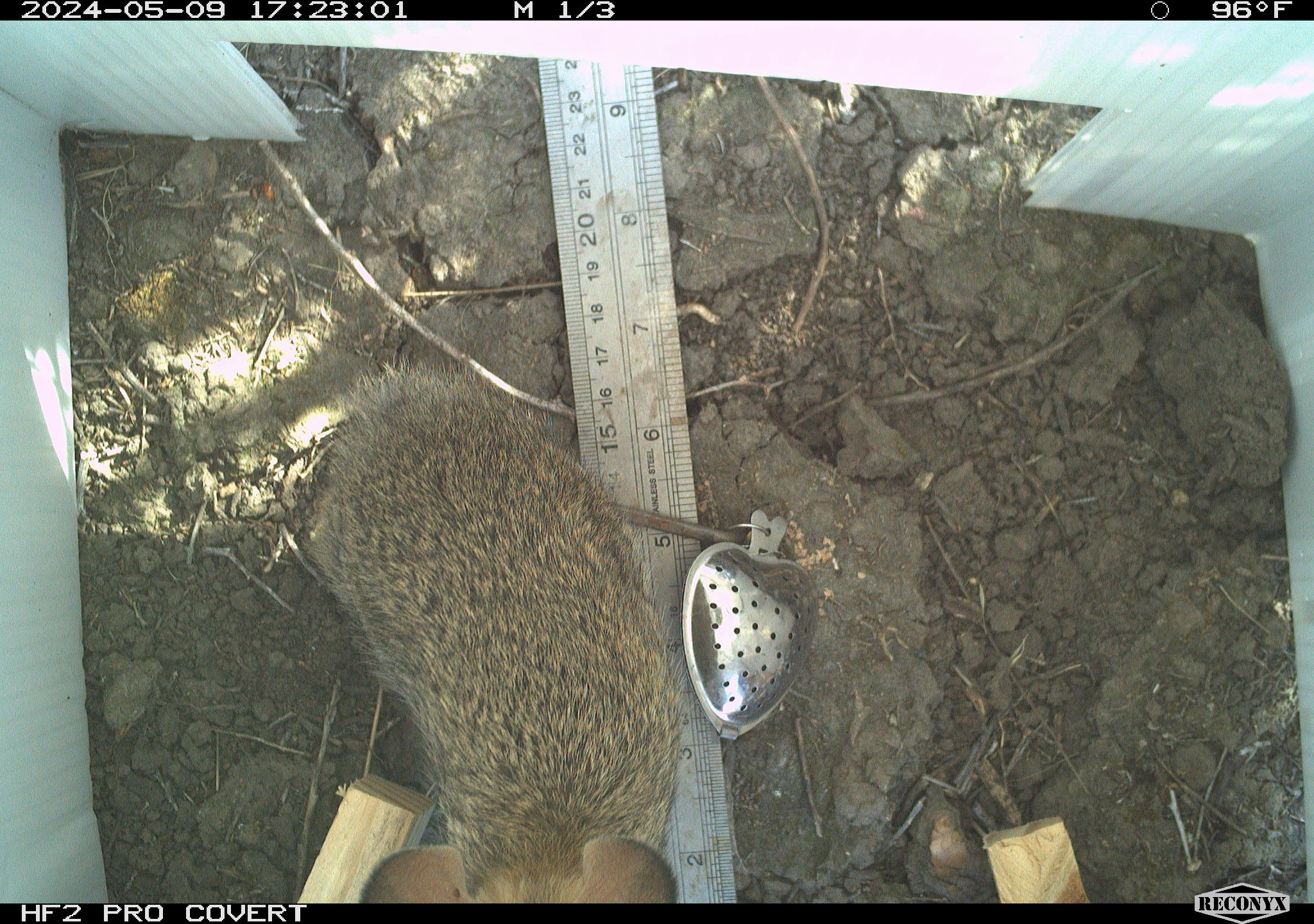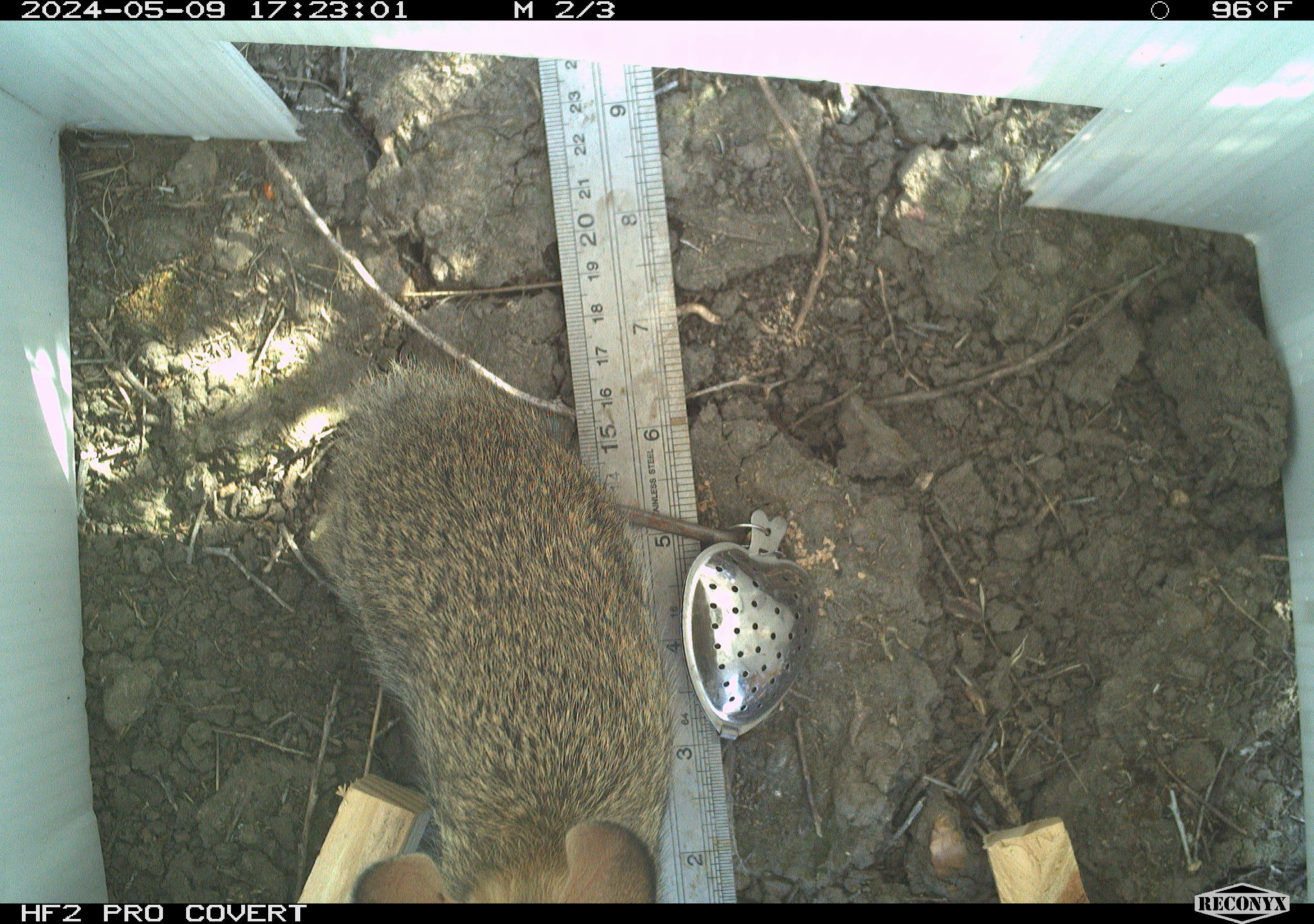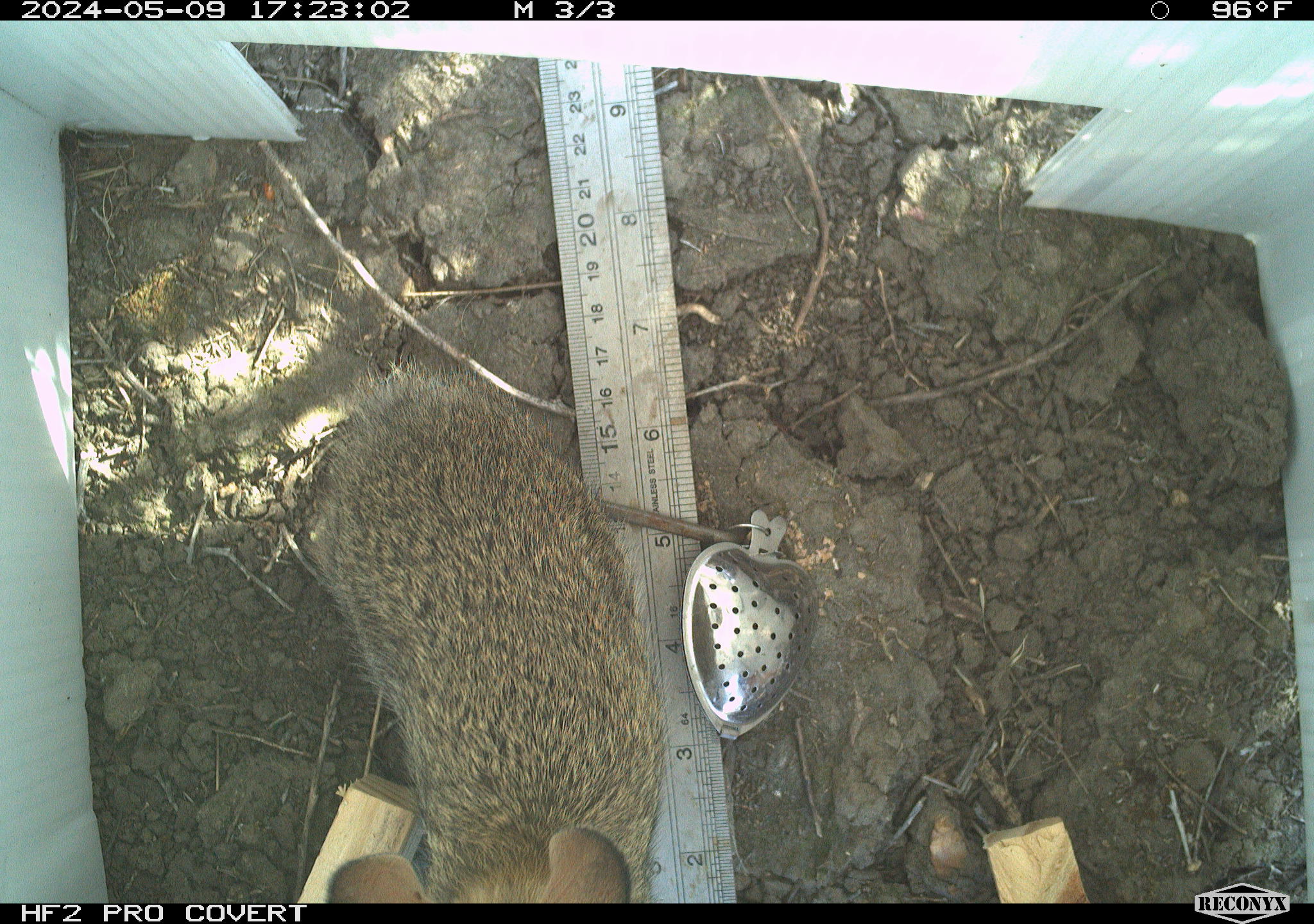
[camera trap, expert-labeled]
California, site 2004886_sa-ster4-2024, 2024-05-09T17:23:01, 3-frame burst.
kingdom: Animalia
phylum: Chordata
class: Mammalia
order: Lagomorpha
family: Leporidae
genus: Sylvilagus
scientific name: Sylvilagus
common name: cottontail rabbits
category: sylvilagus species